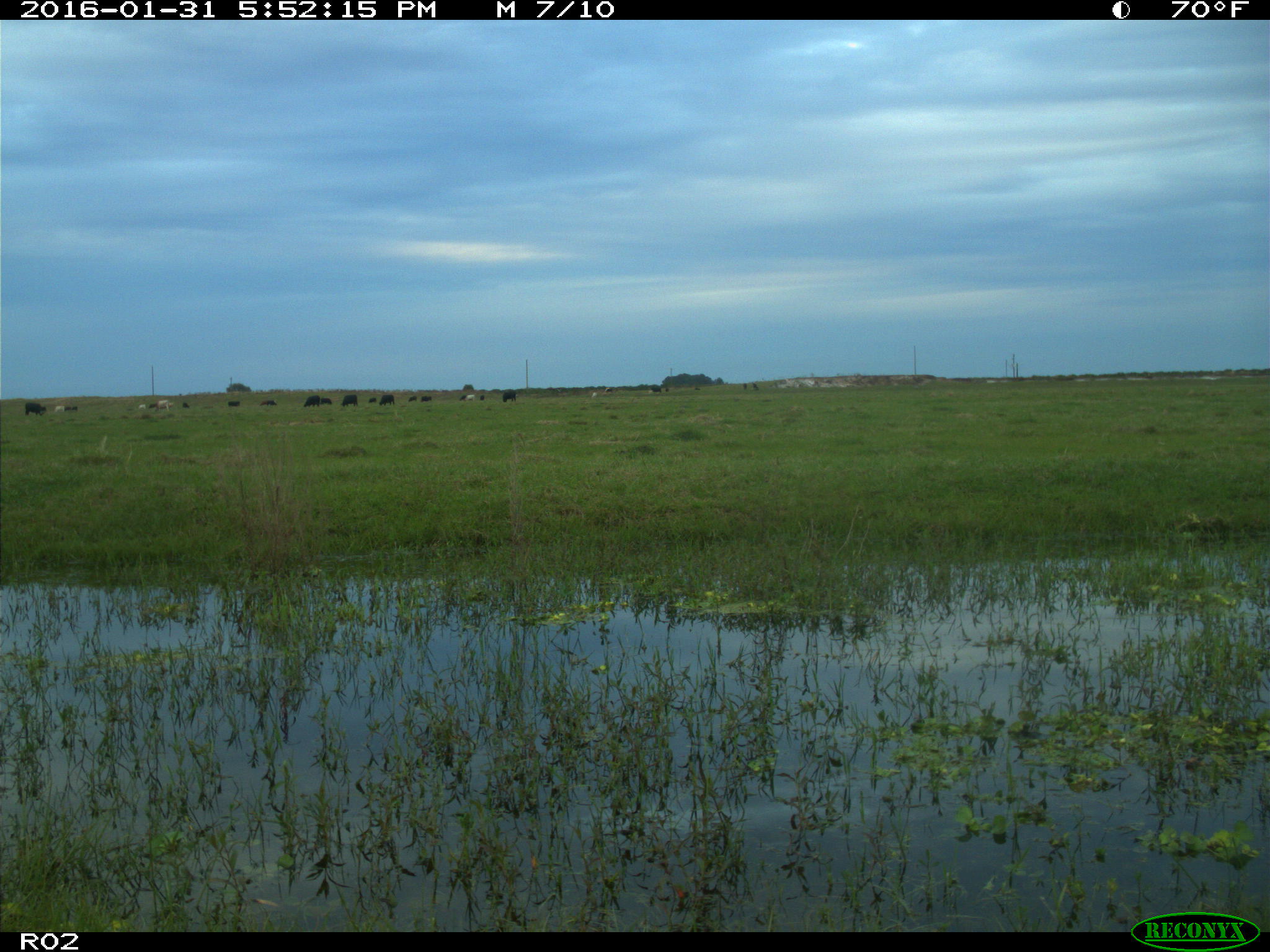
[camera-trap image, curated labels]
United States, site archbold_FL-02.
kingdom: Animalia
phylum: Chordata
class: Mammalia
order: Artiodactyla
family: Bovidae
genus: Bos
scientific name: Bos taurus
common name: domestic cow